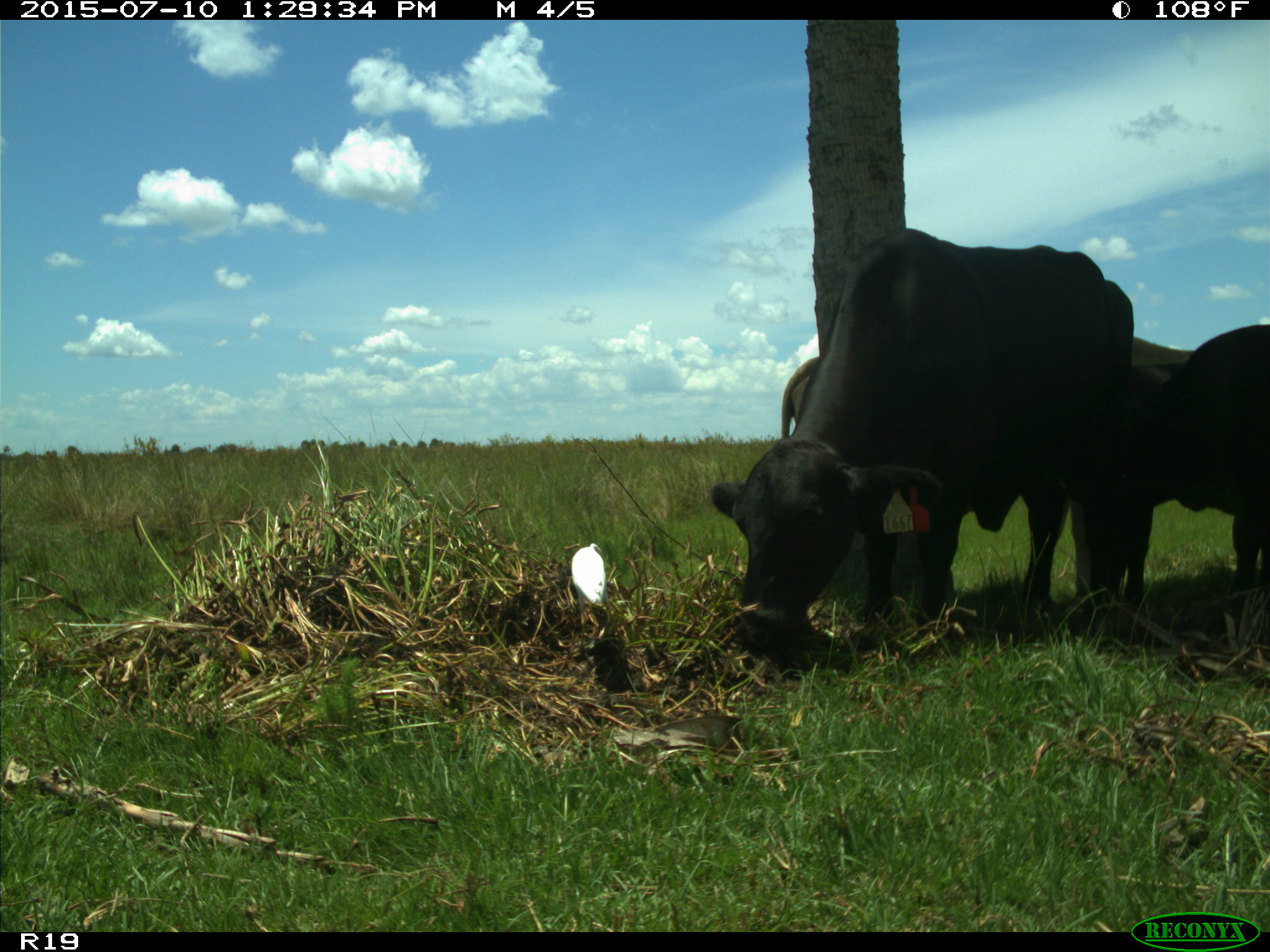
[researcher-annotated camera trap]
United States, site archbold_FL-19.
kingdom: Animalia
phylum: Chordata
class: Mammalia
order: Artiodactyla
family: Bovidae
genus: Bos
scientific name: Bos taurus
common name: domestic cow